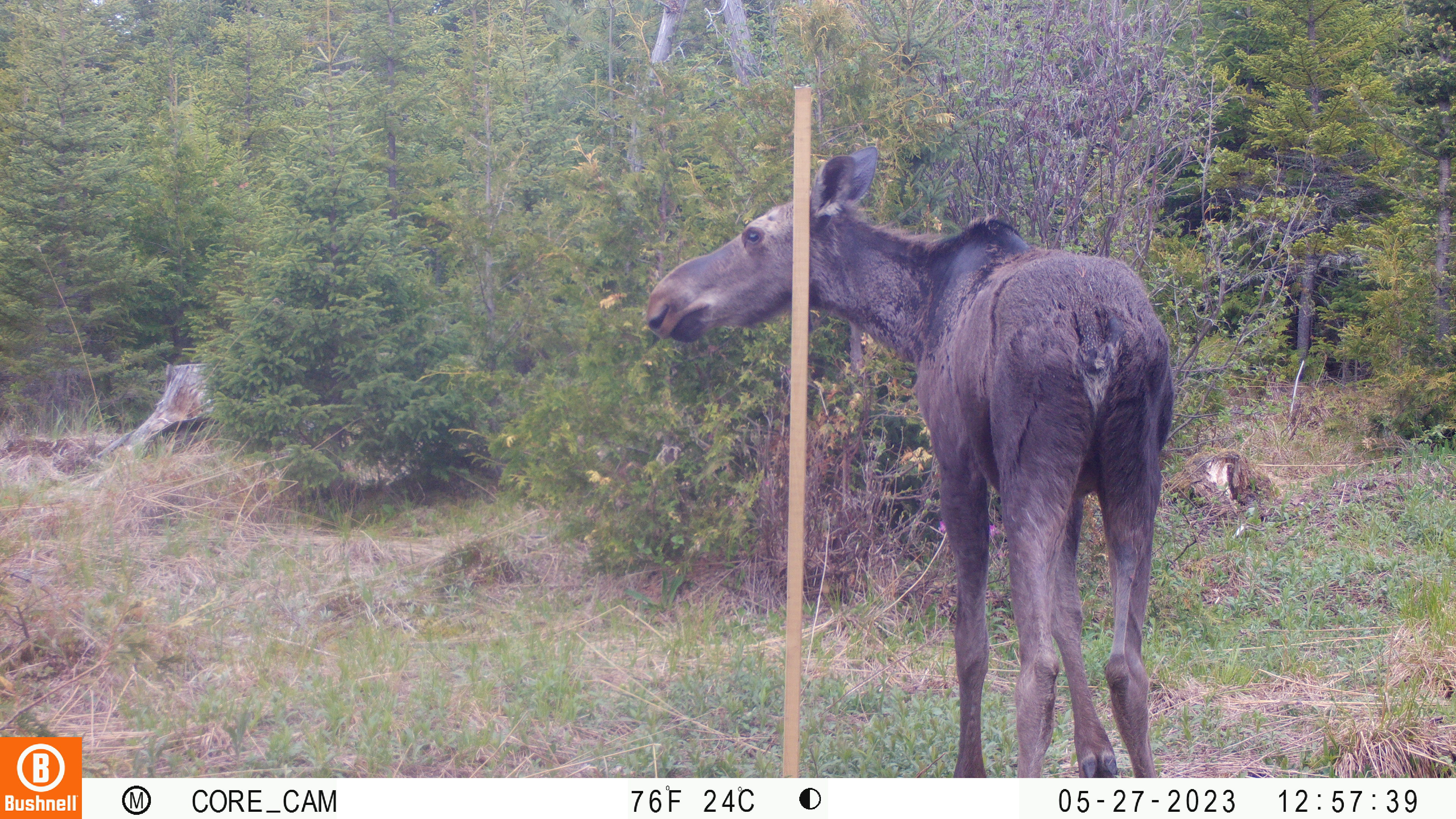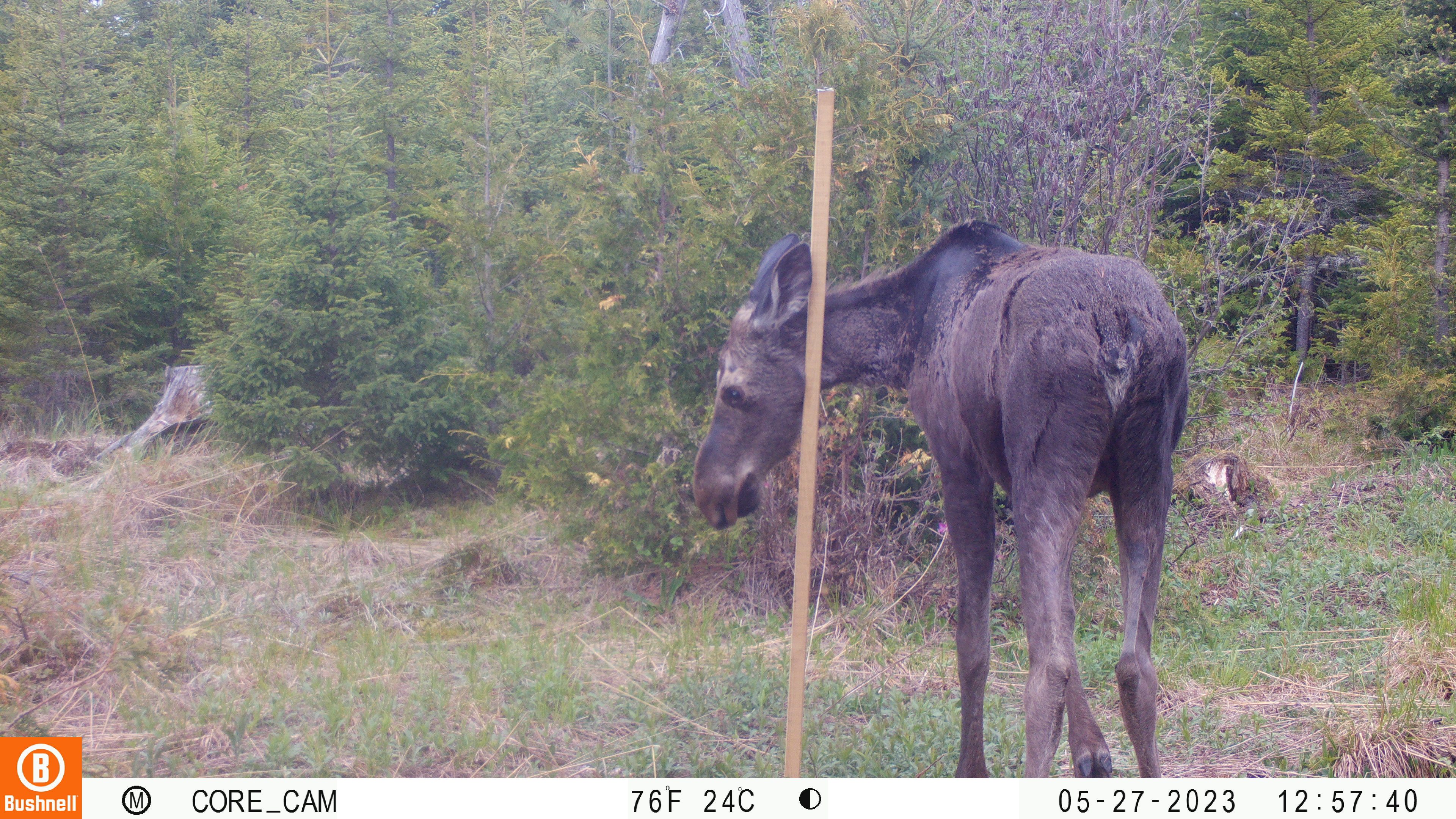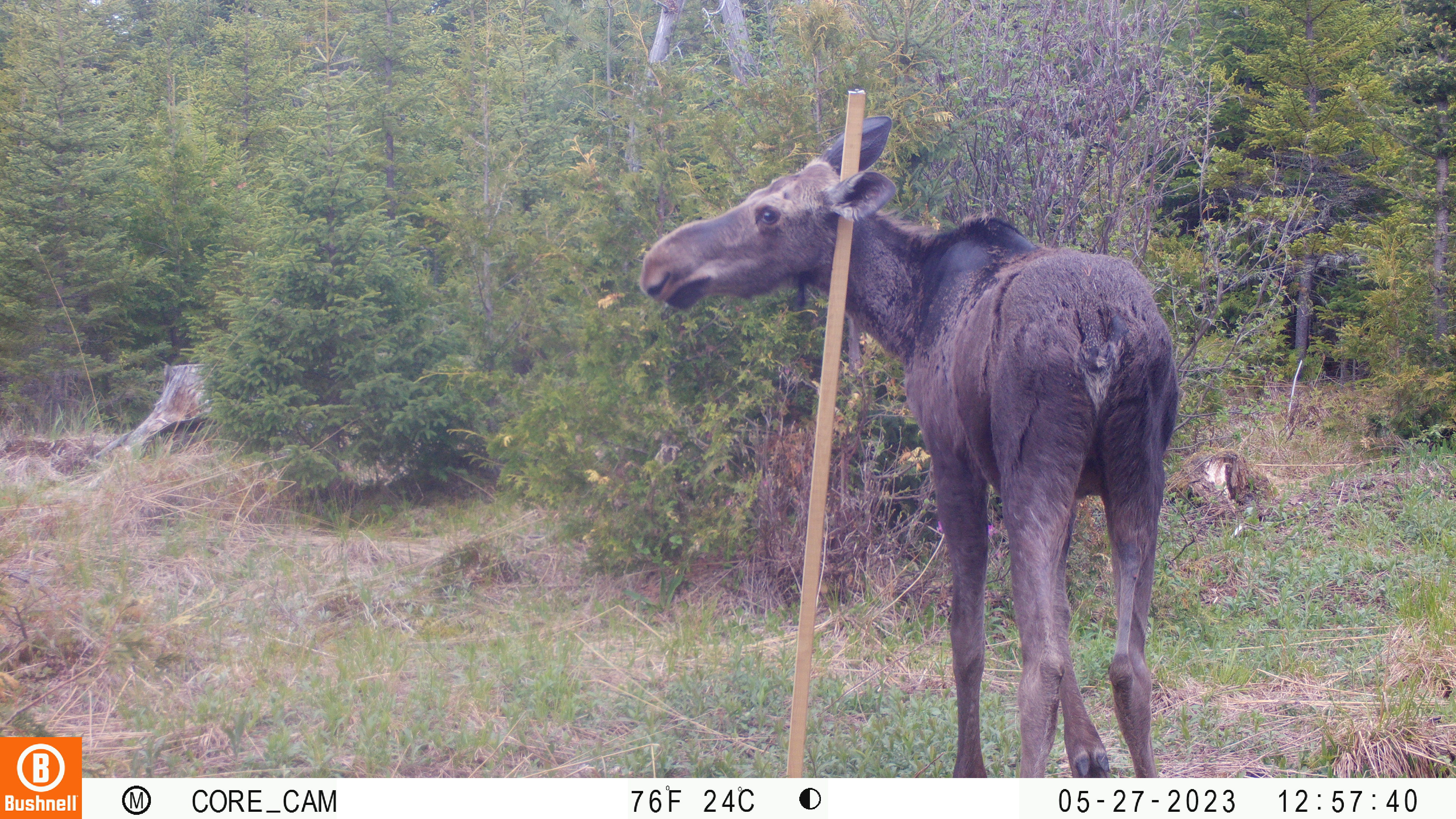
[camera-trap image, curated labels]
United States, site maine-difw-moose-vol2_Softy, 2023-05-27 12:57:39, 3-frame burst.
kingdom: Animalia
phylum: Chordata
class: Mammalia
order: Artiodactyla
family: Cervidae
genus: Alces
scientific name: Alces alces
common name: moose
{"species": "moose (Alces alces)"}